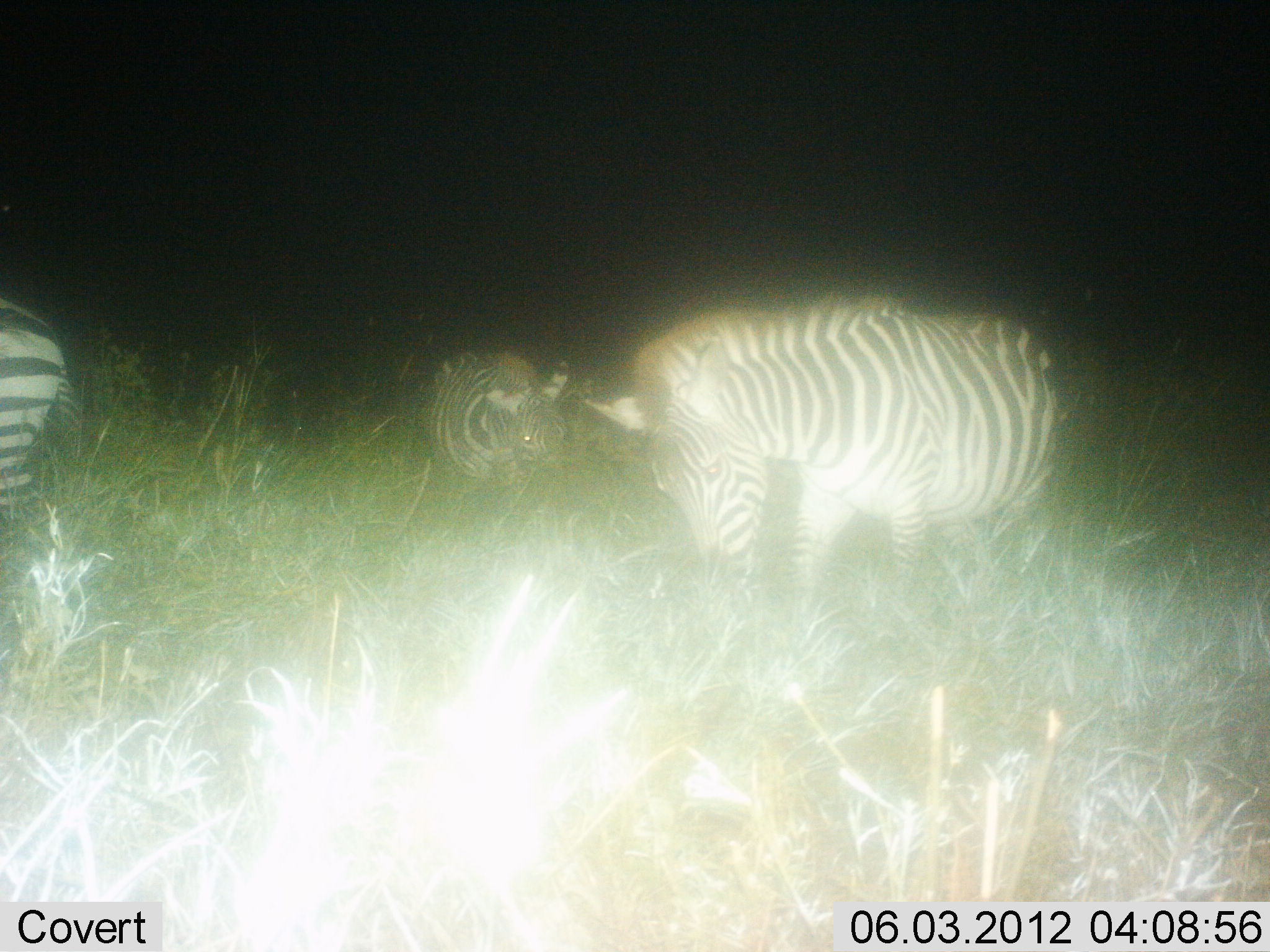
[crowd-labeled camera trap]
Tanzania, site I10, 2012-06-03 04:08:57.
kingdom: Animalia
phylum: Chordata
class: Mammalia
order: Perissodactyla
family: Equidae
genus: Equus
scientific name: Equus quagga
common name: plains zebra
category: zebra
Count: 3.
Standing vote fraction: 60%.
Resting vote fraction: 0%.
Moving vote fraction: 30%.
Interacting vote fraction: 0%.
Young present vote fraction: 0%.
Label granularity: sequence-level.